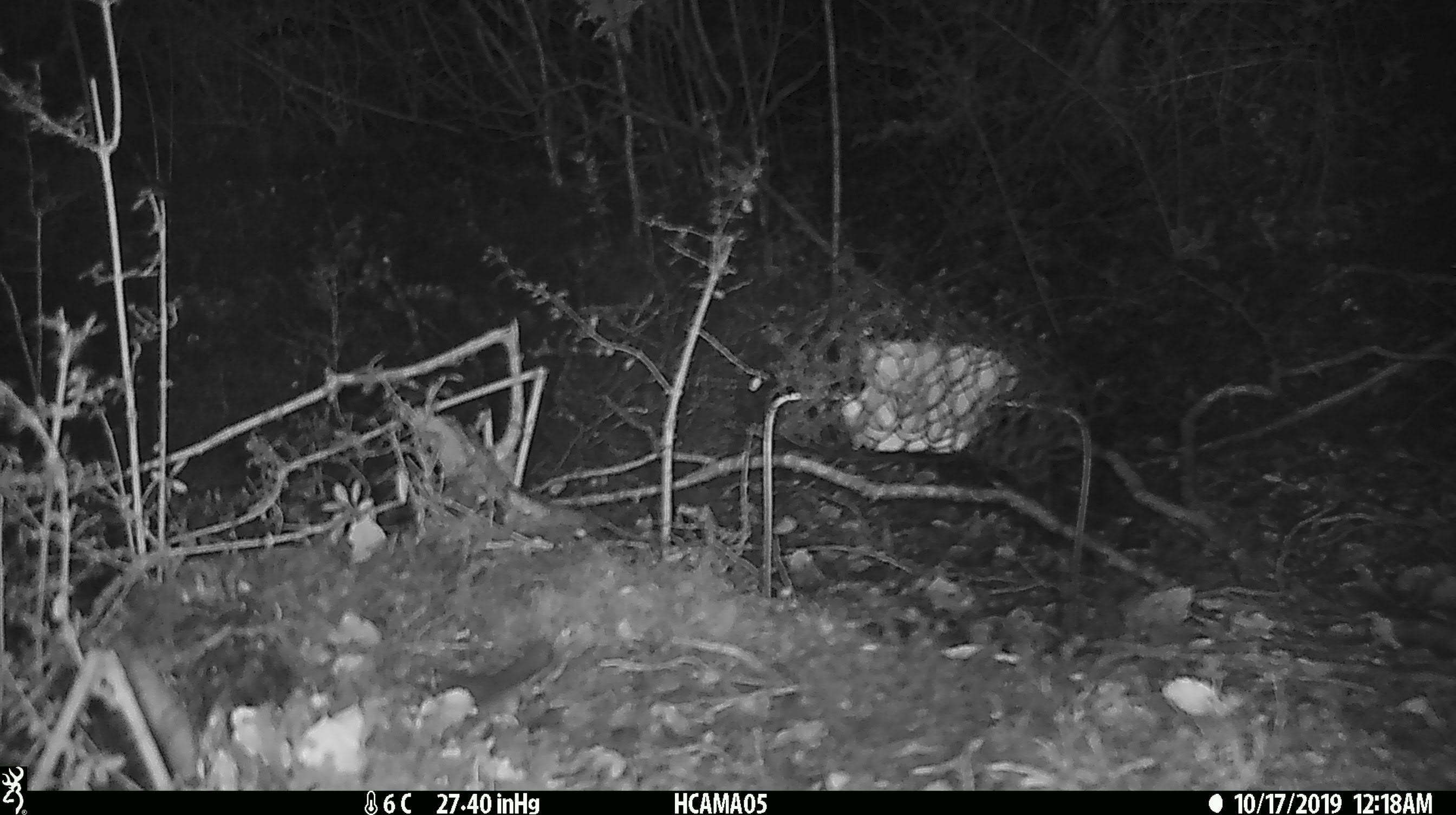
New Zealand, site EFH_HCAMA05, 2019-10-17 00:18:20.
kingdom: Animalia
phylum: Chordata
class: Mammalia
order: Rodentia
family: Muridae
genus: Mus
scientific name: Mus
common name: mouse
Mouse (Mus).